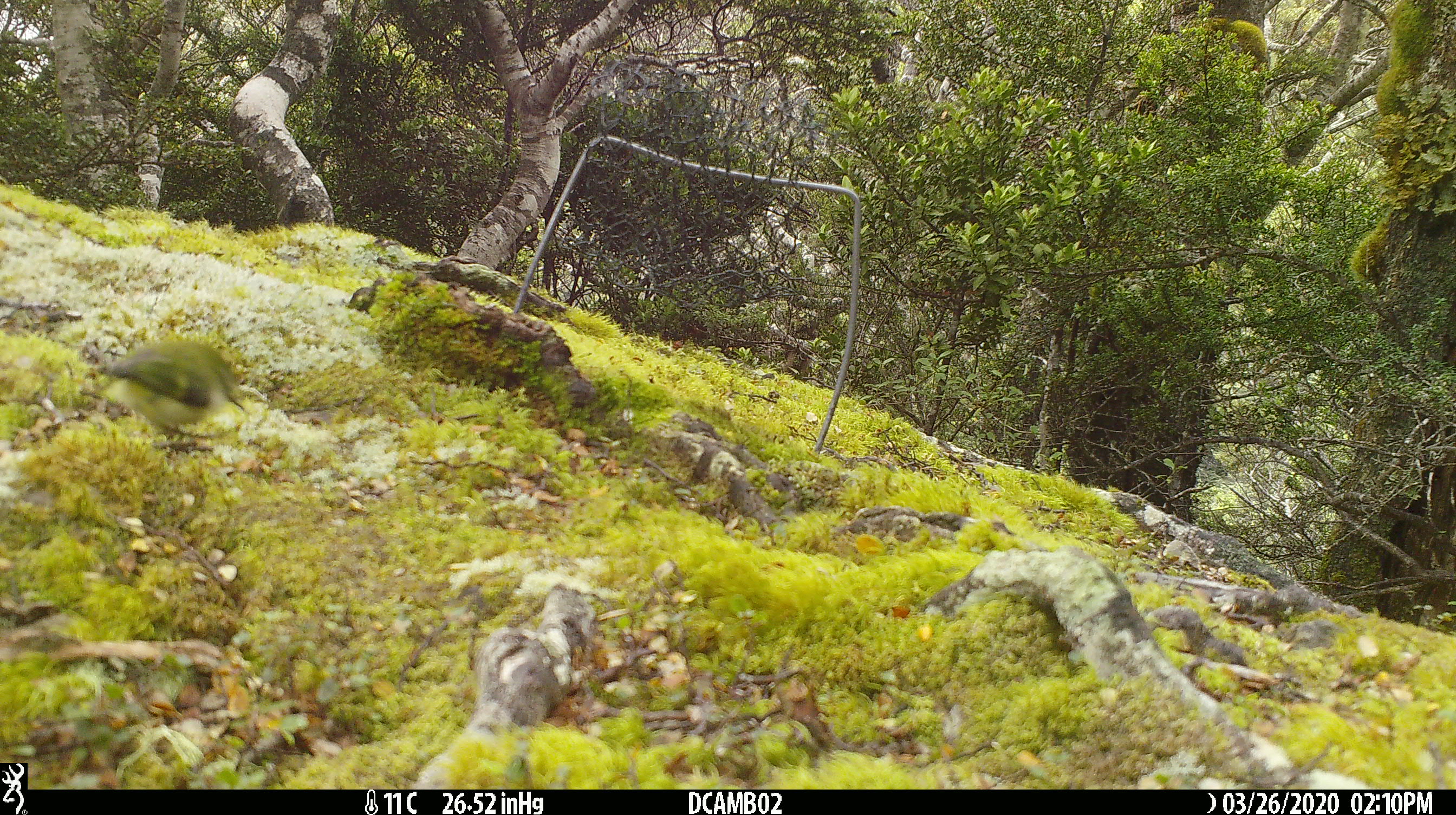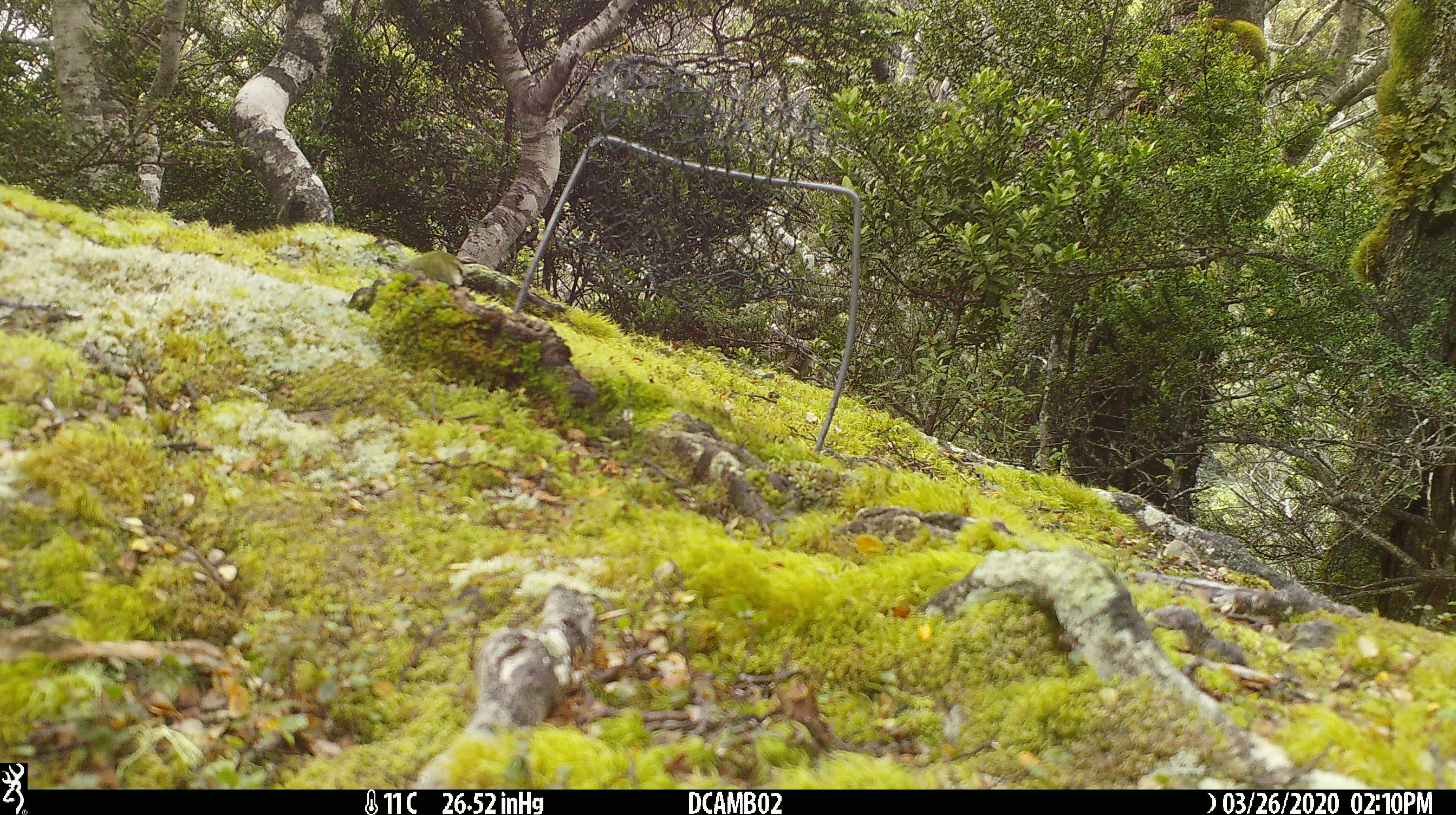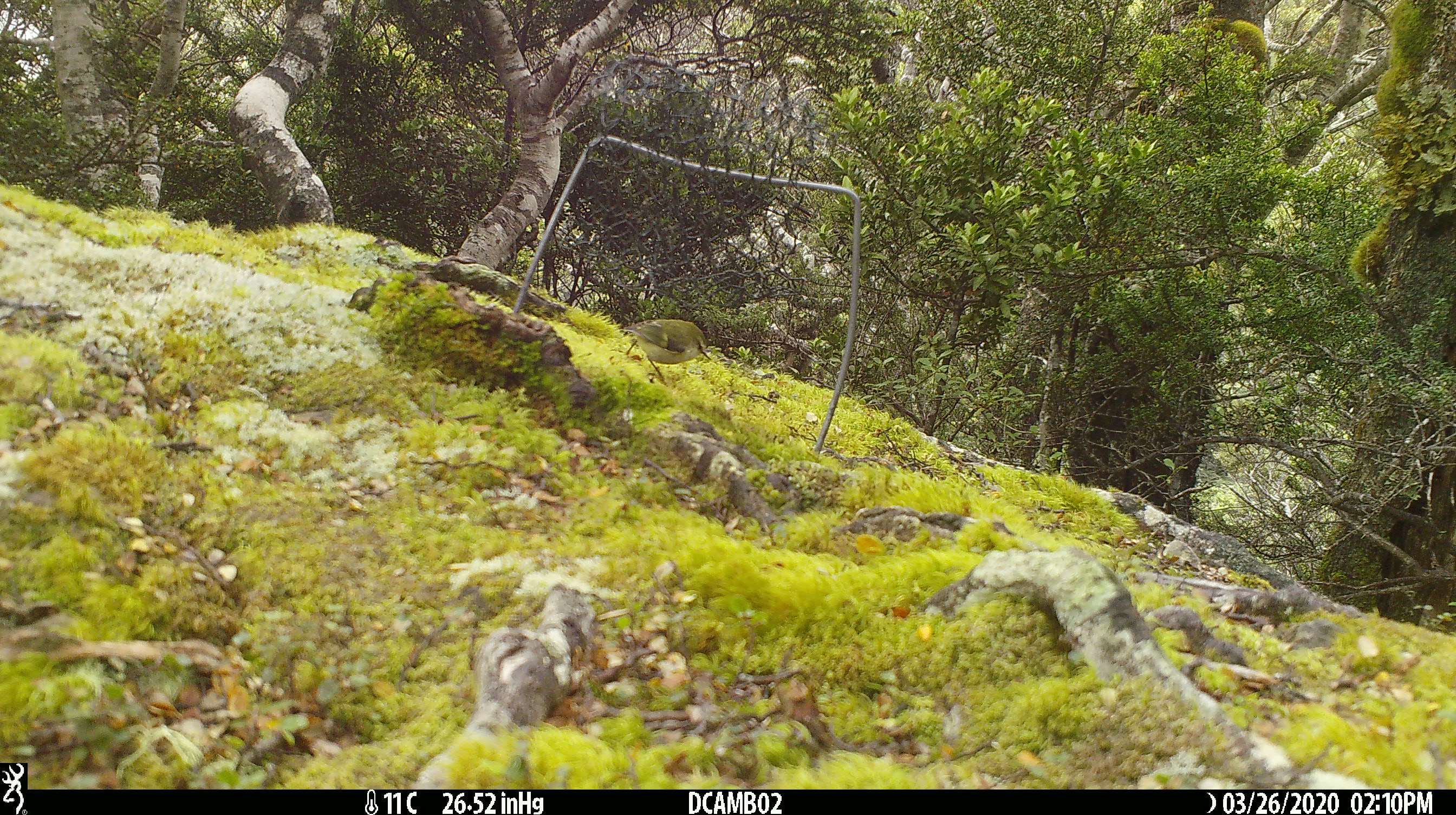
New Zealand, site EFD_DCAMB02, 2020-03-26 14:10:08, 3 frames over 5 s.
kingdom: Animalia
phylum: Chordata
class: Aves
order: Passeriformes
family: Acanthisittidae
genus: Acanthisitta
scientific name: Acanthisitta chloris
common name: rifleman